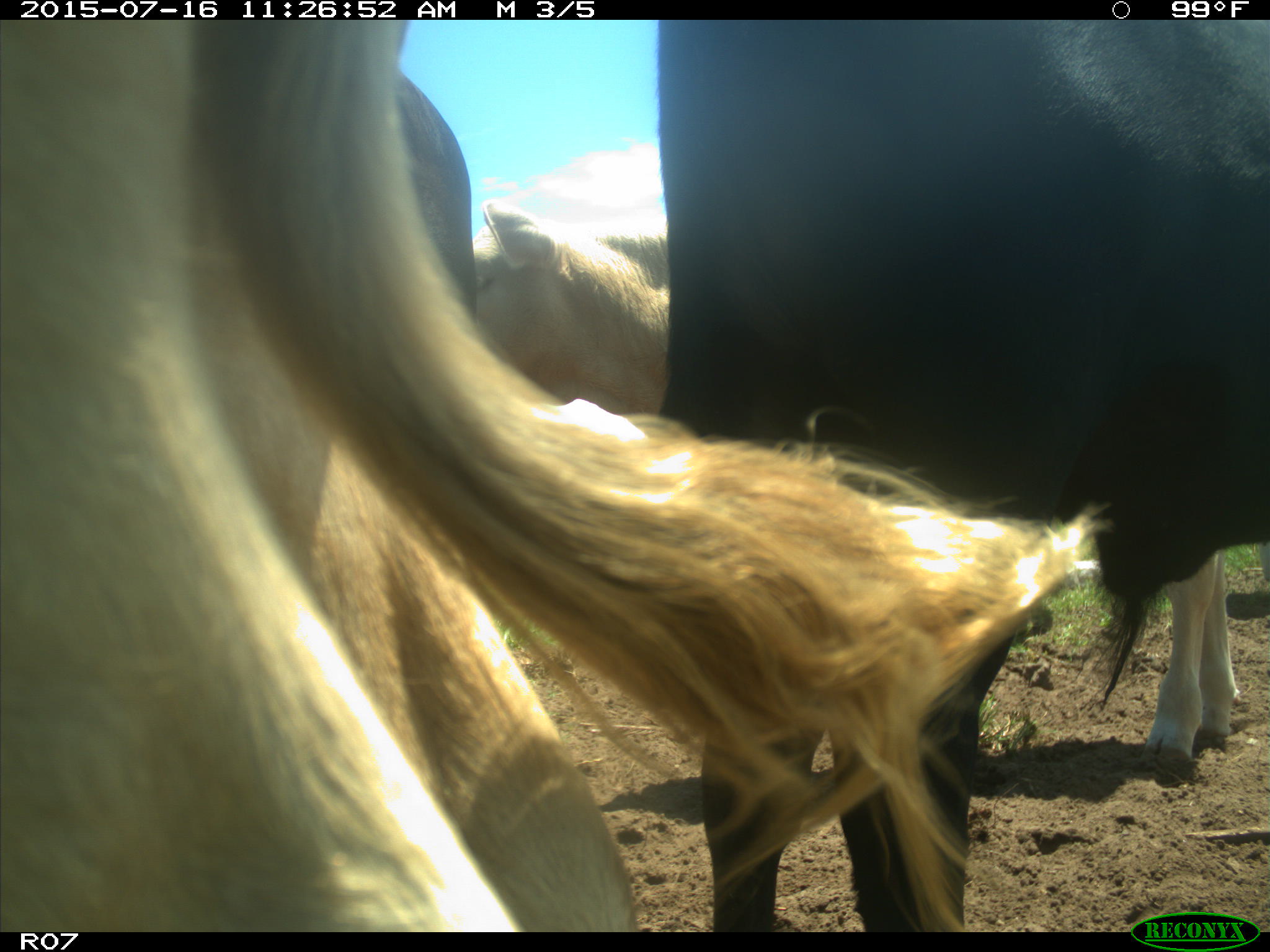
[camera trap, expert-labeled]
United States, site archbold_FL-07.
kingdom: Animalia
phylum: Chordata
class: Mammalia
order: Artiodactyla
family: Bovidae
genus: Bos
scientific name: Bos taurus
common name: domestic cow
Bos taurus (domestic cow).